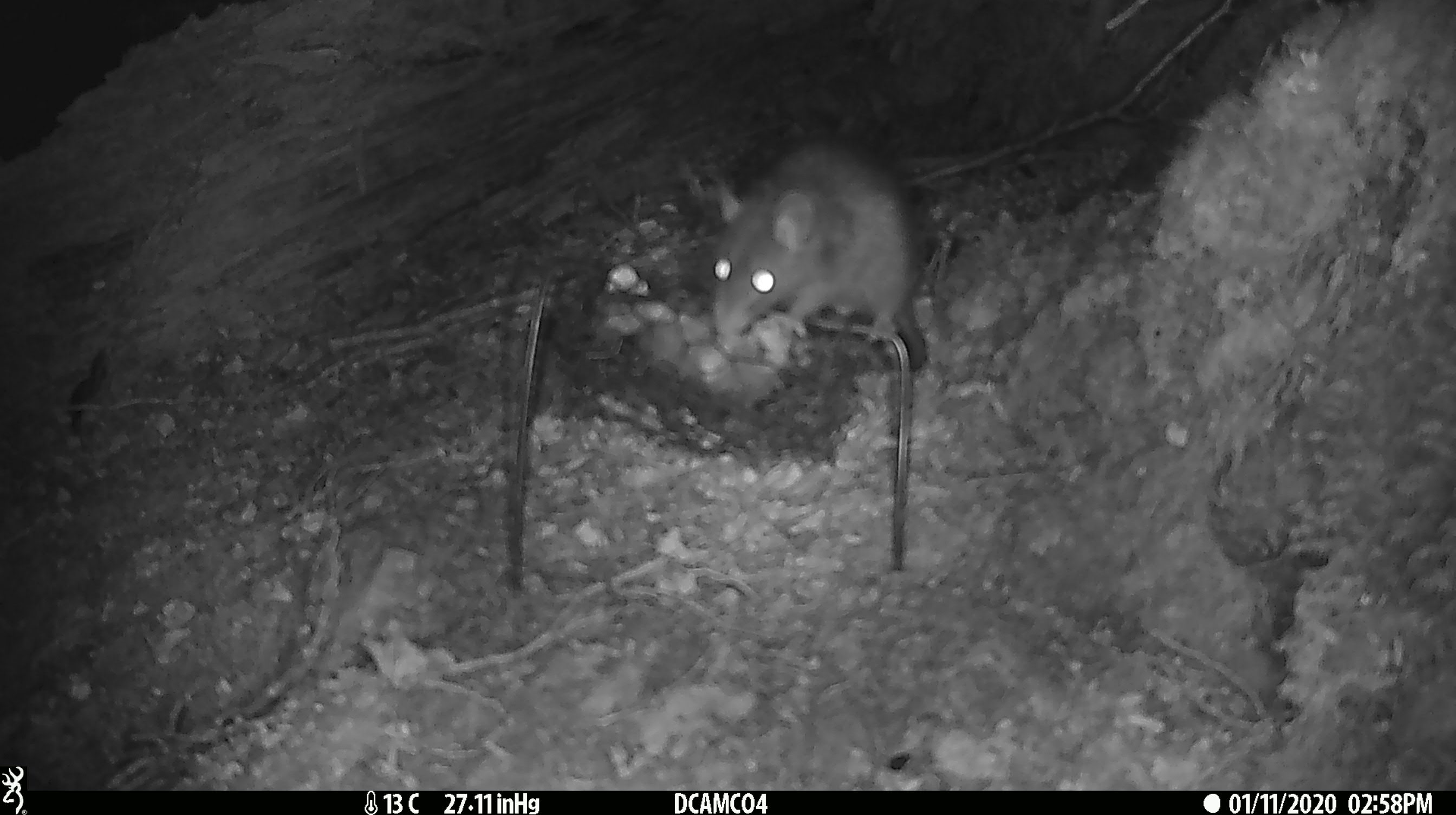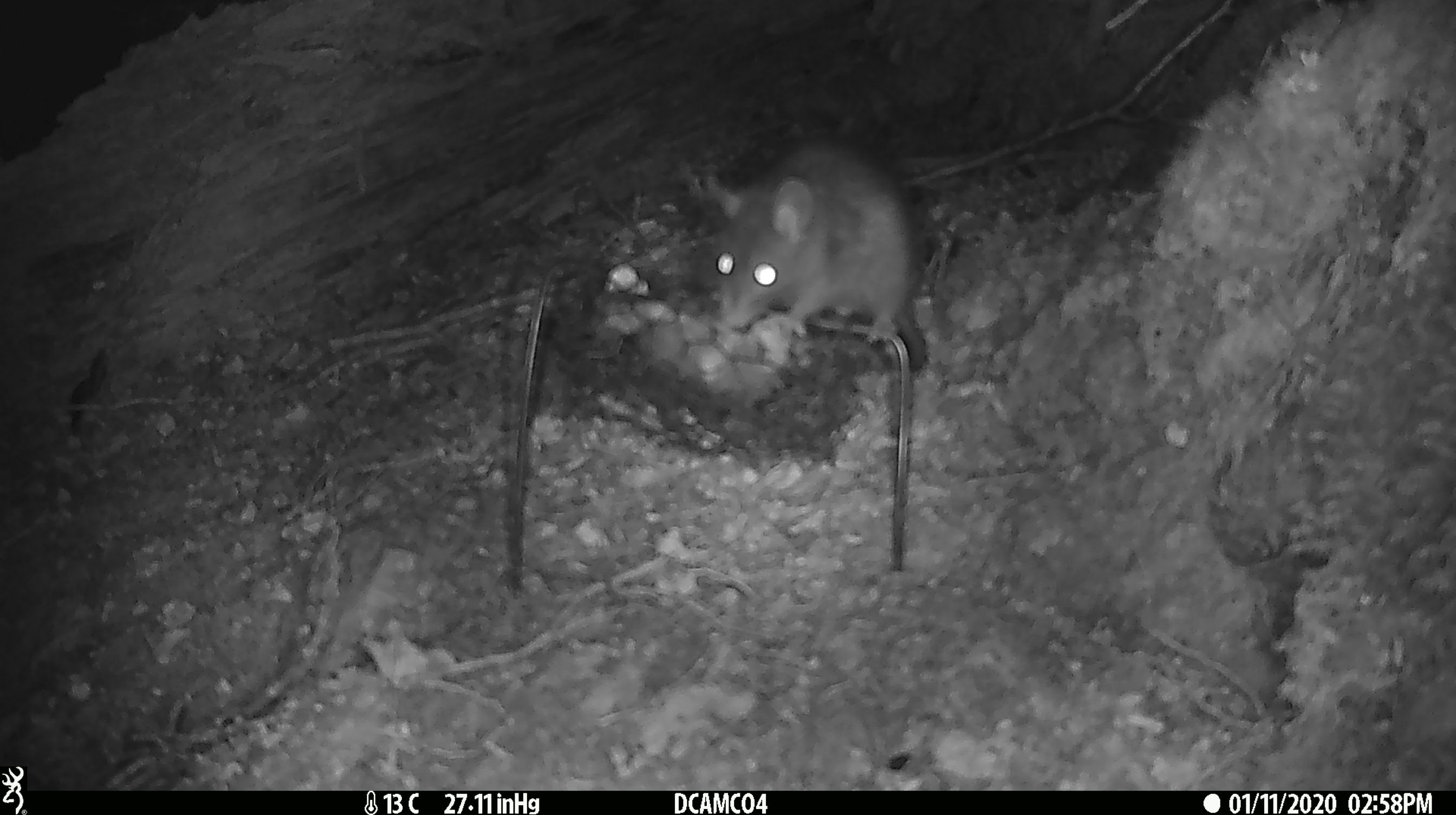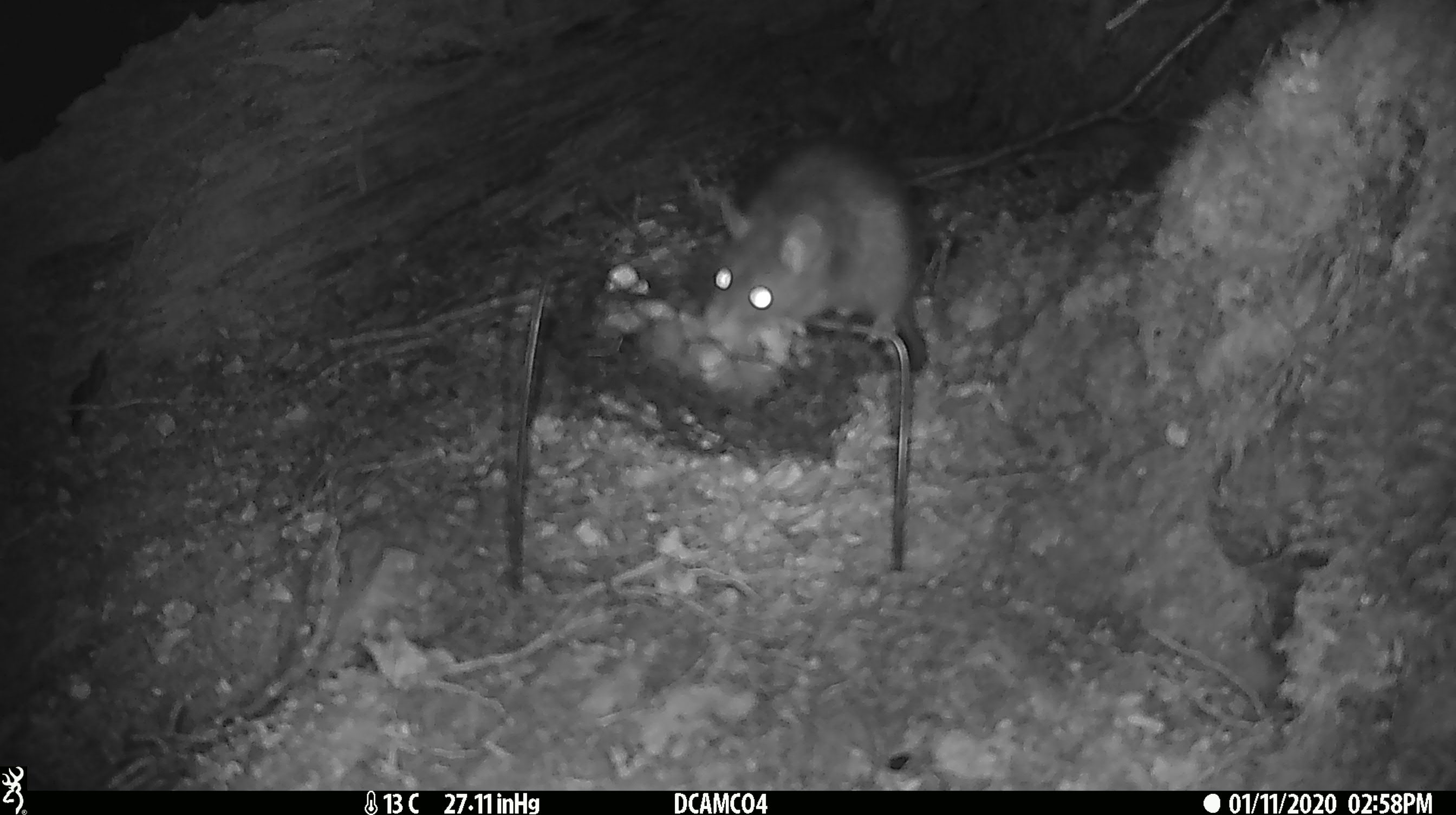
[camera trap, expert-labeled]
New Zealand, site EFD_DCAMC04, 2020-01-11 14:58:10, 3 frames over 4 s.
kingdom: Animalia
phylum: Chordata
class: Mammalia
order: Rodentia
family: Muridae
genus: Rattus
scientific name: Rattus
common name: rat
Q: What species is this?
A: Rat (Rattus).